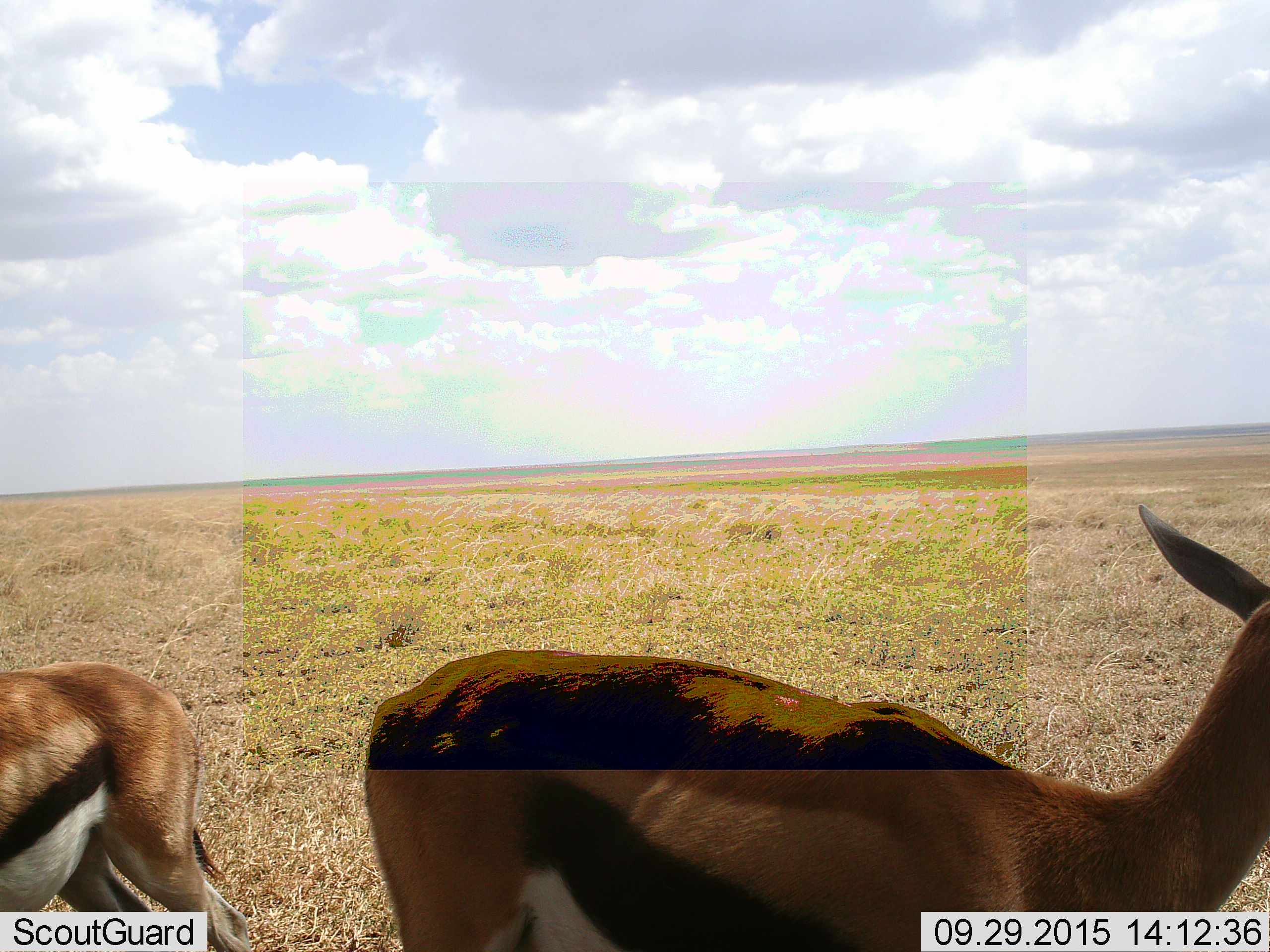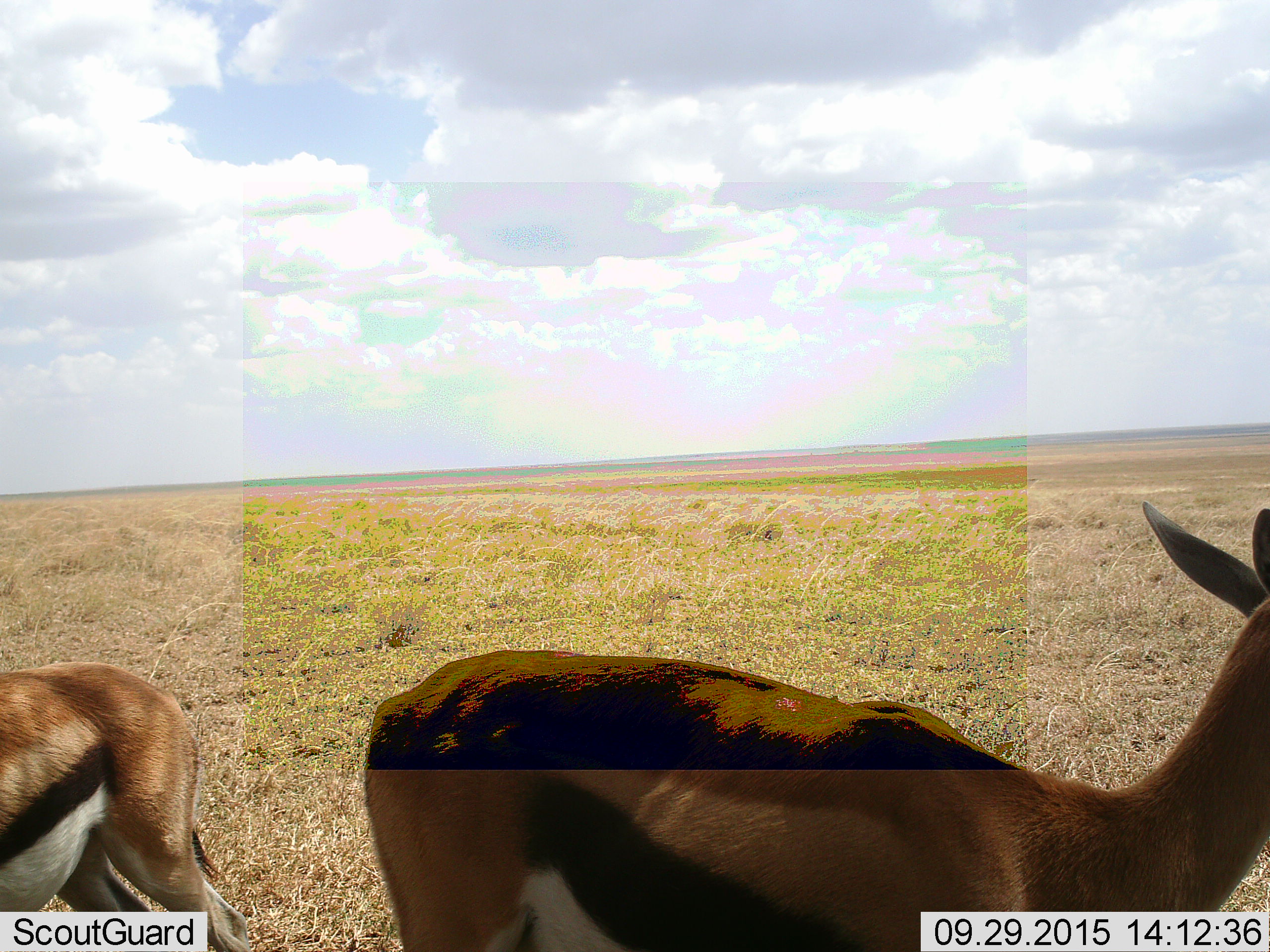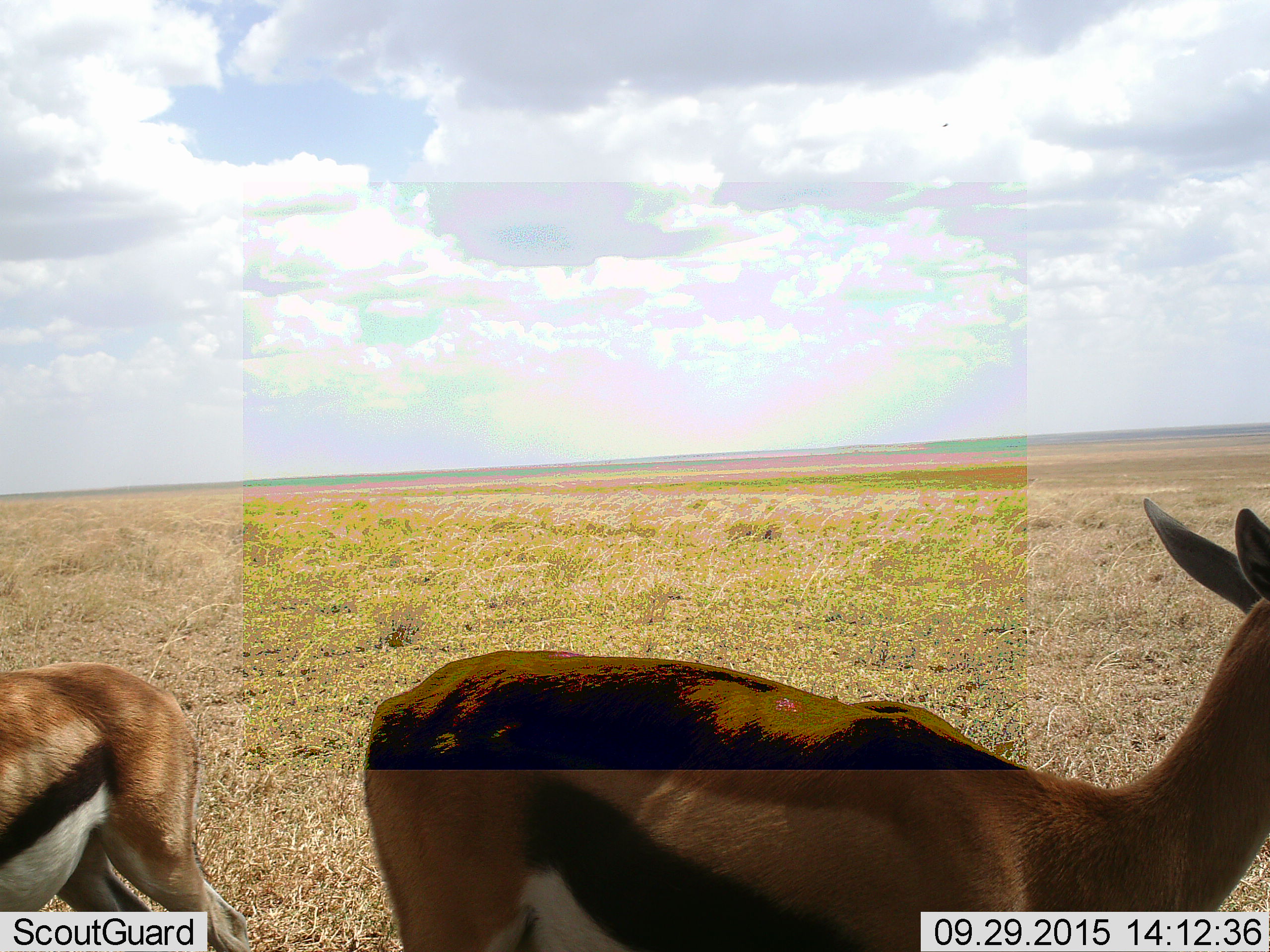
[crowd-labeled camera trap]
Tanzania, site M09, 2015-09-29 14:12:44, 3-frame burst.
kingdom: Animalia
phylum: Chordata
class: Mammalia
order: Artiodactyla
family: Bovidae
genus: Eudorcas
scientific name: Eudorcas thomsonii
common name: thomson's gazelle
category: gazellethomsons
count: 2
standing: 100%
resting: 0%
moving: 0%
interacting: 0%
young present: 10%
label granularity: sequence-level